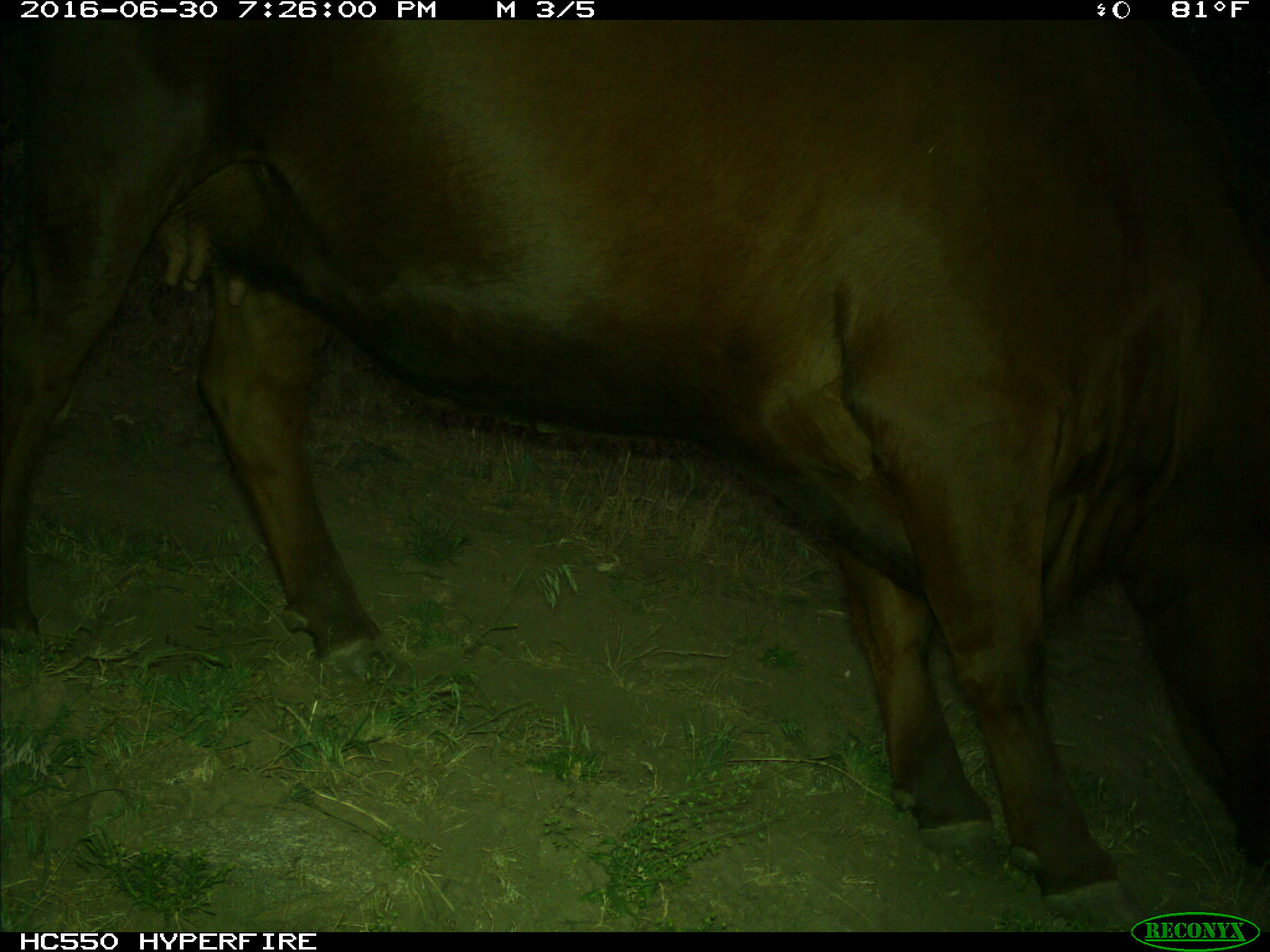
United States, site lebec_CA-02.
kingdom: Animalia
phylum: Chordata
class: Mammalia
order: Artiodactyla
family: Bovidae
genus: Bos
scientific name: Bos taurus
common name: domestic cow